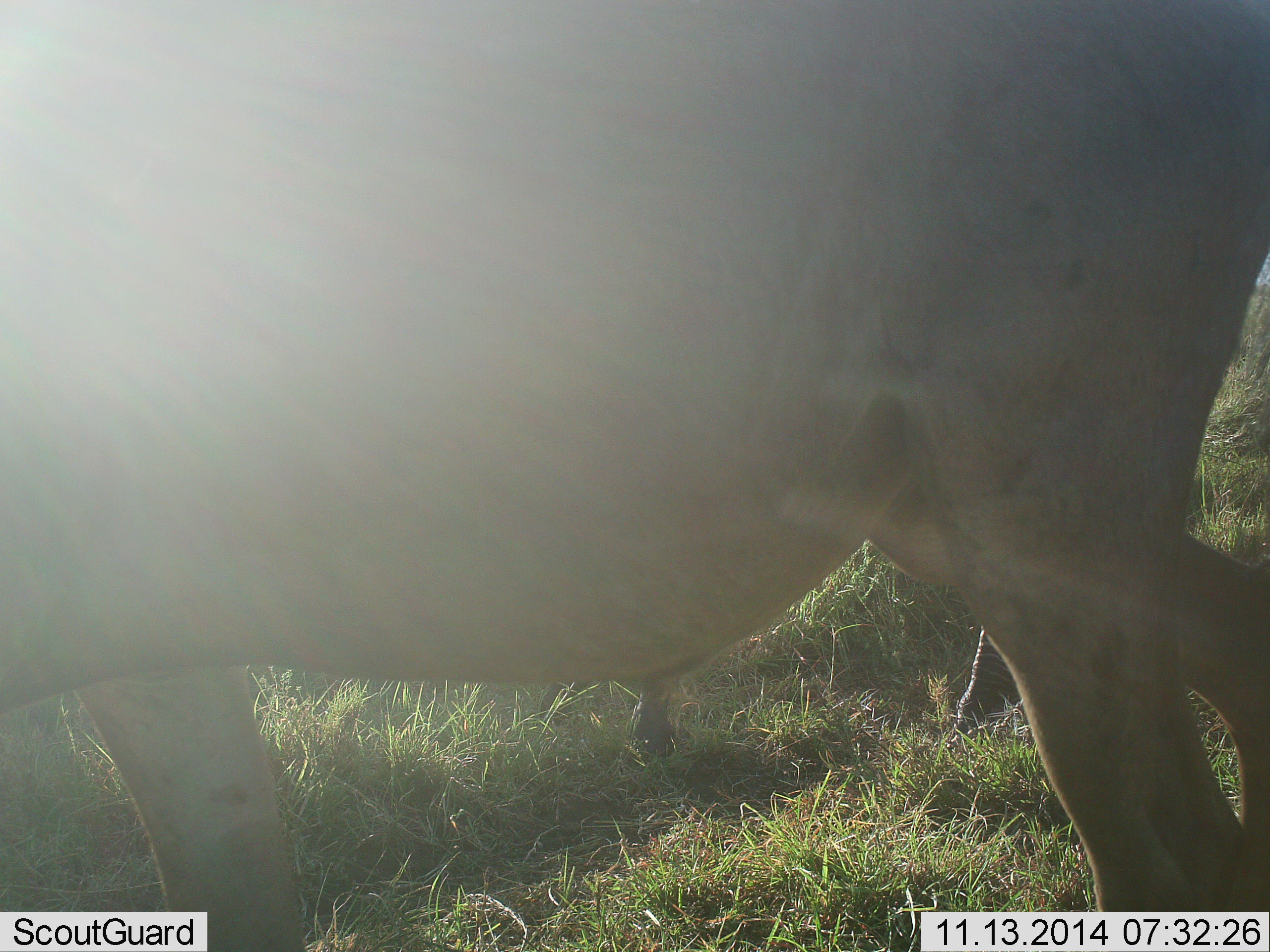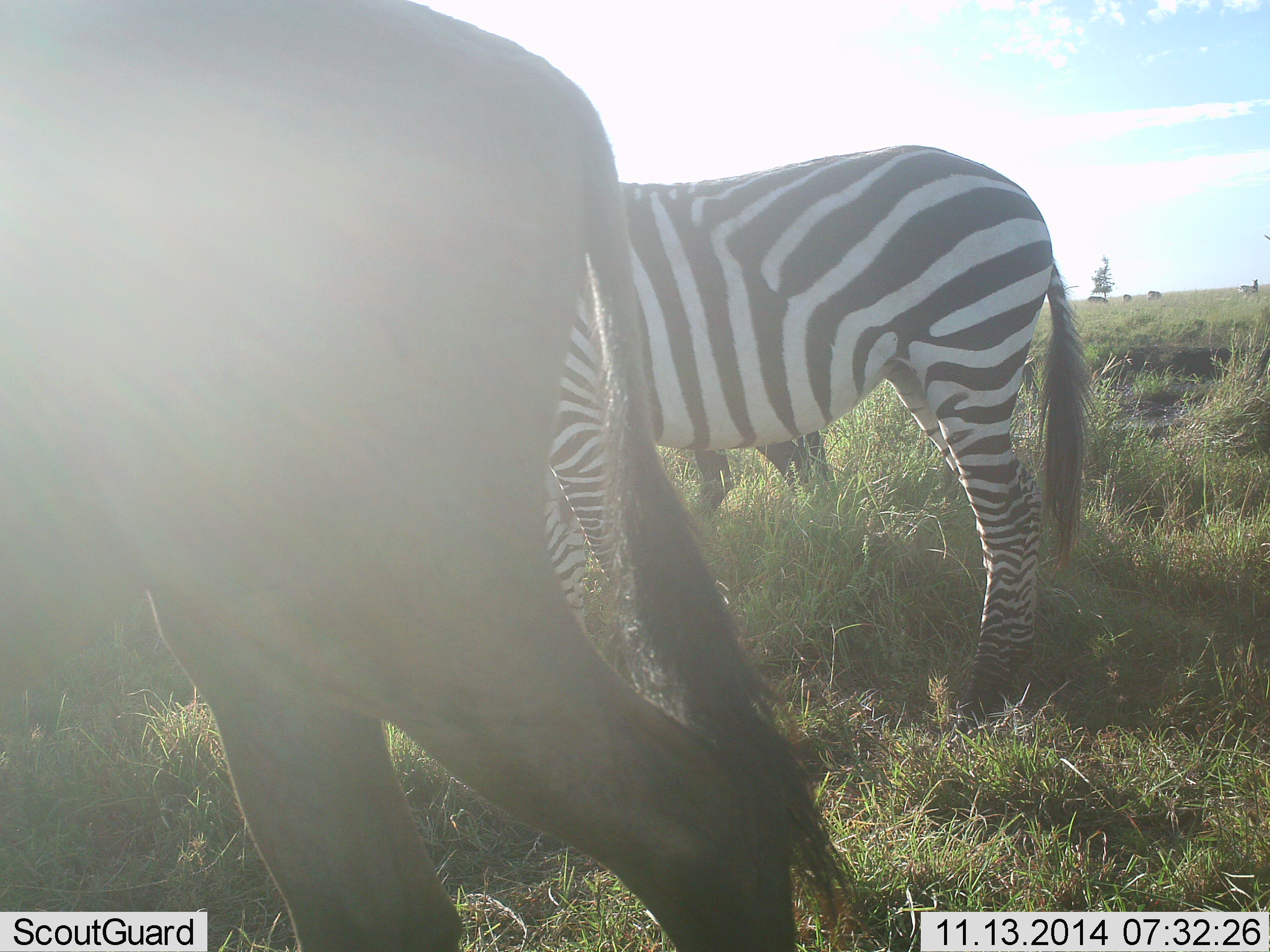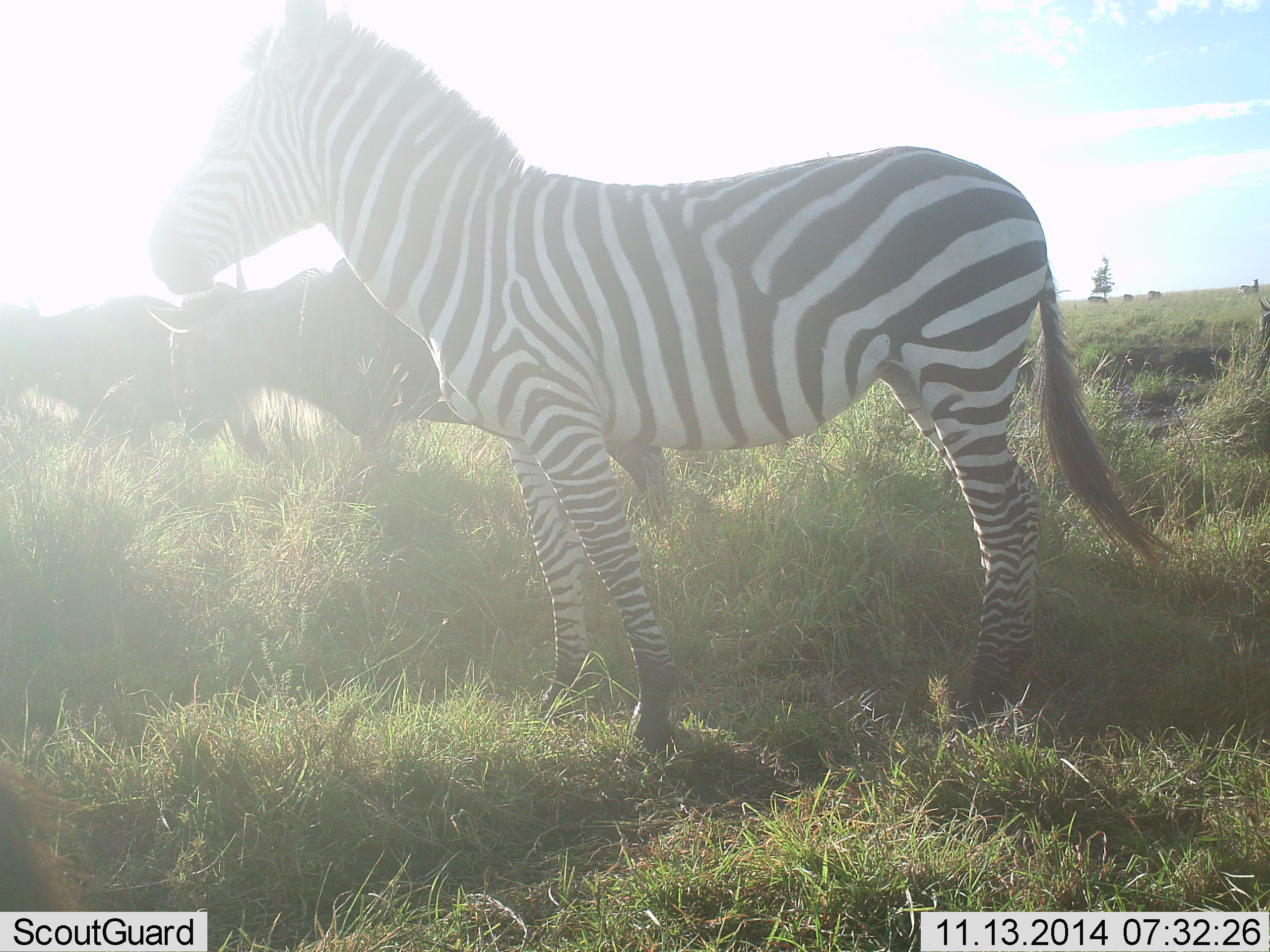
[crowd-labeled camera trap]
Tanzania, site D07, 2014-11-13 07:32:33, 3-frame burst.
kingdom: Animalia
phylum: Chordata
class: Mammalia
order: Artiodactyla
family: Bovidae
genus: Connochaetes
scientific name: Connochaetes taurinus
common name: blue wildebeest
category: wildebeest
Wildebeest (blue wildebeest) (Connochaetes taurinus), count 3. Behavior (volunteer vote fractions): standing 55%, resting 0%, moving 64%, interacting 0%. Young present (vote fraction): 0%. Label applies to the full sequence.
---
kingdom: Animalia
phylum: Chordata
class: Mammalia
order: Perissodactyla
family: Equidae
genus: Equus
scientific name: Equus quagga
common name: plains zebra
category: zebra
Zebra (plains zebra) (Equus quagga), count 1. Behavior (volunteer vote fractions): standing 91%, resting 0%, moving 27%, interacting 0%. Young present (vote fraction): 0%. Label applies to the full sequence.